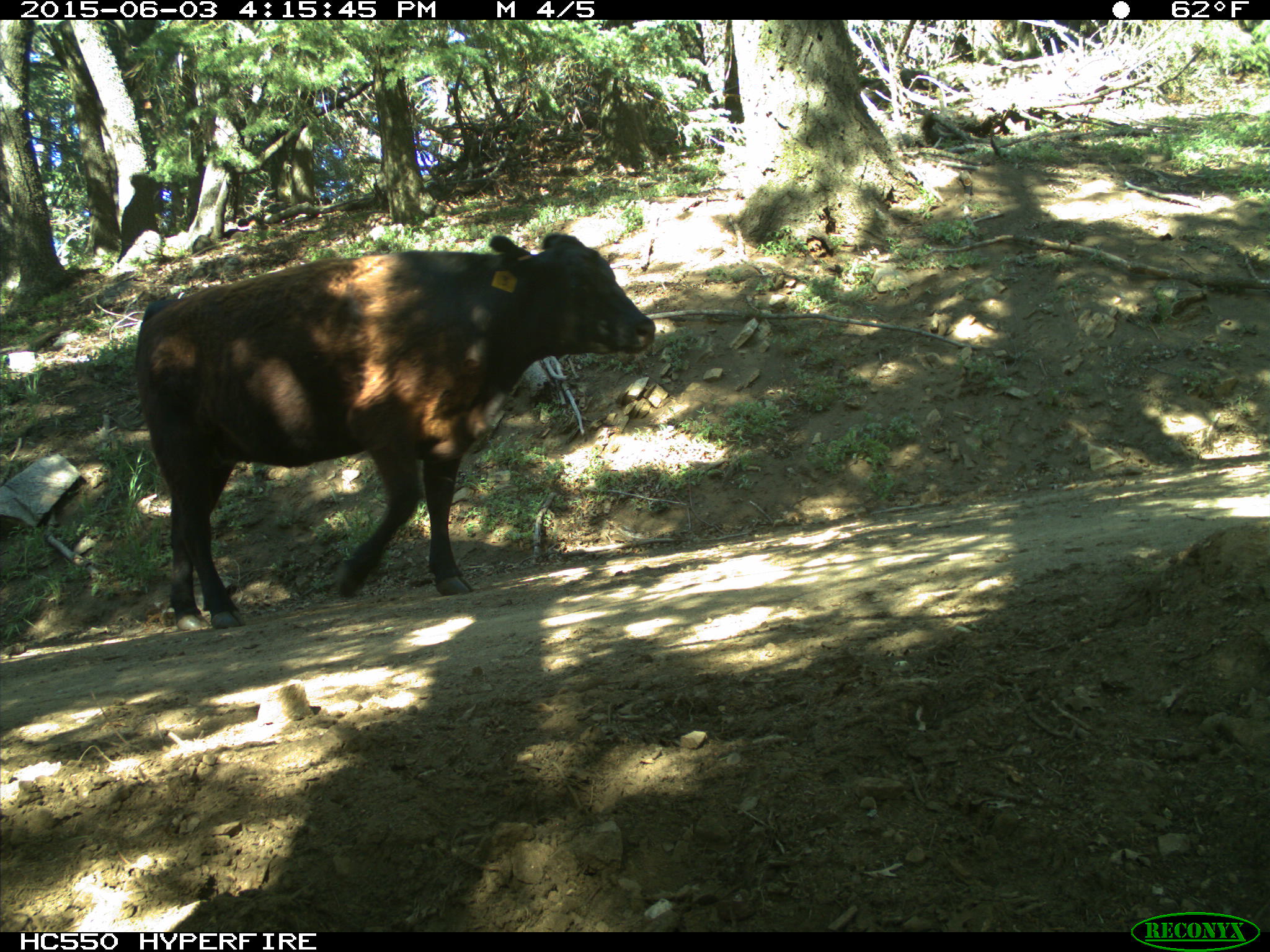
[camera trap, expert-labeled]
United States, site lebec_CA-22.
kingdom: Animalia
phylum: Chordata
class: Mammalia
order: Artiodactyla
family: Bovidae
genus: Bos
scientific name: Bos taurus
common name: domestic cow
Bos taurus (domestic cow).